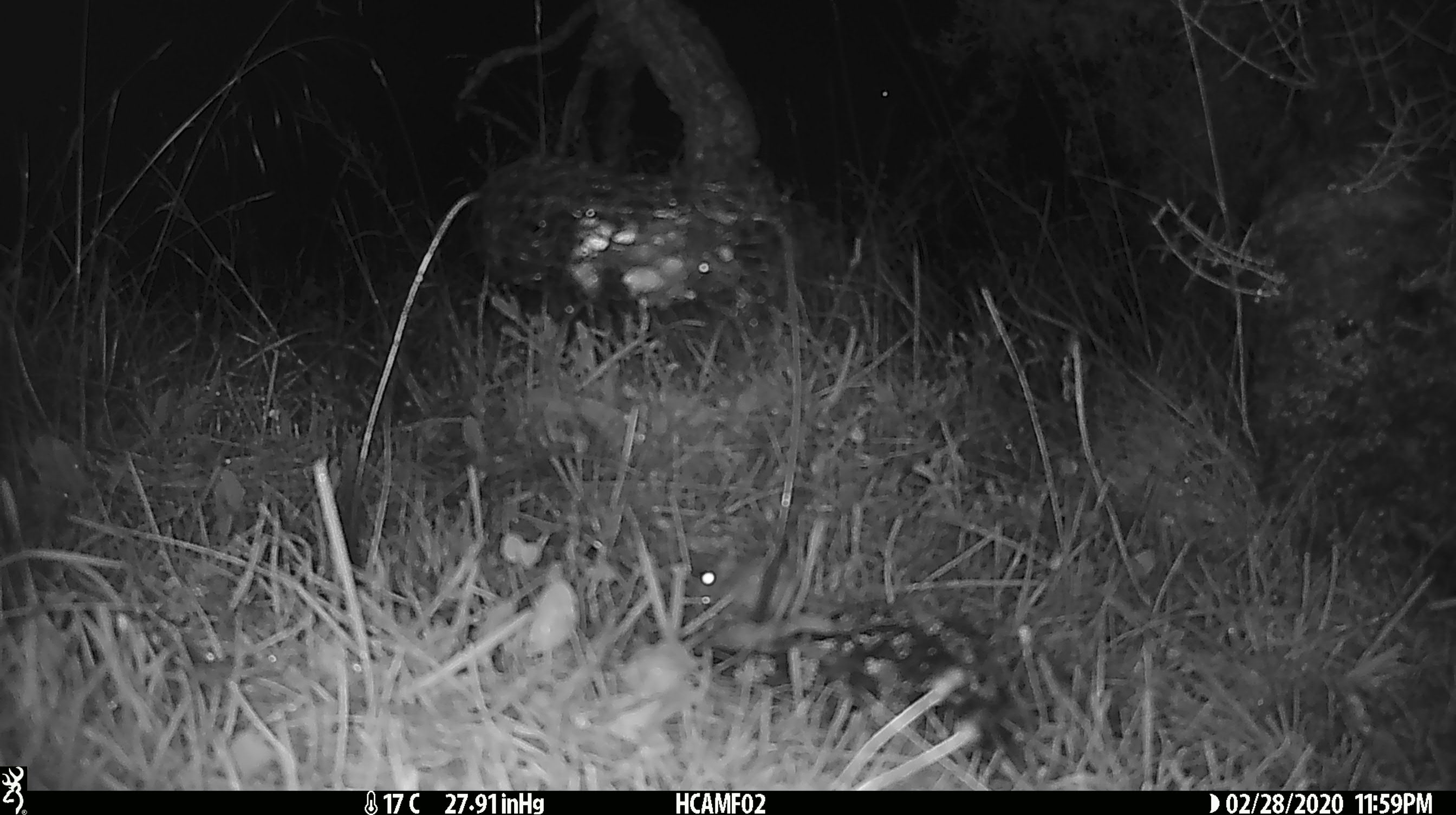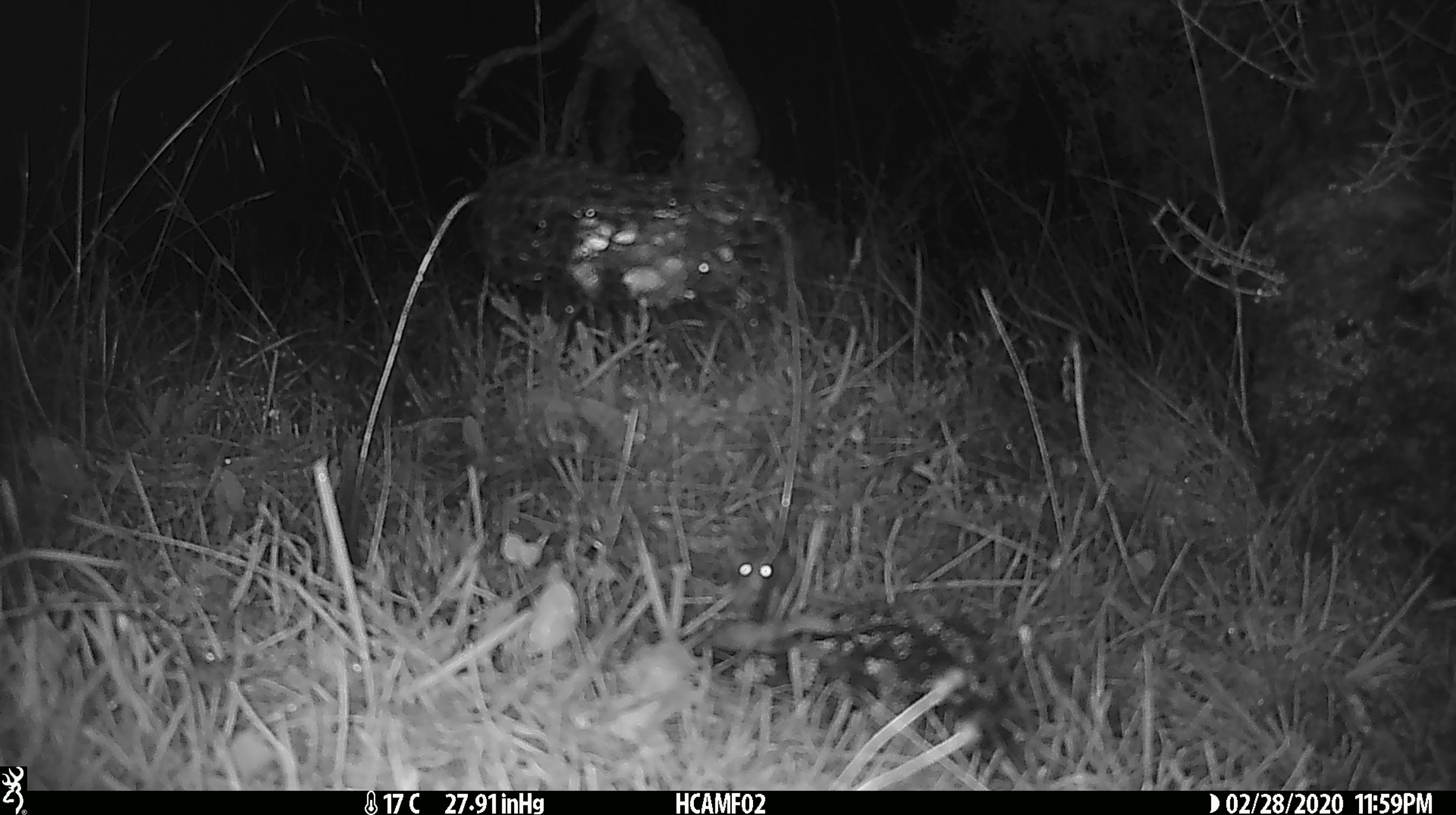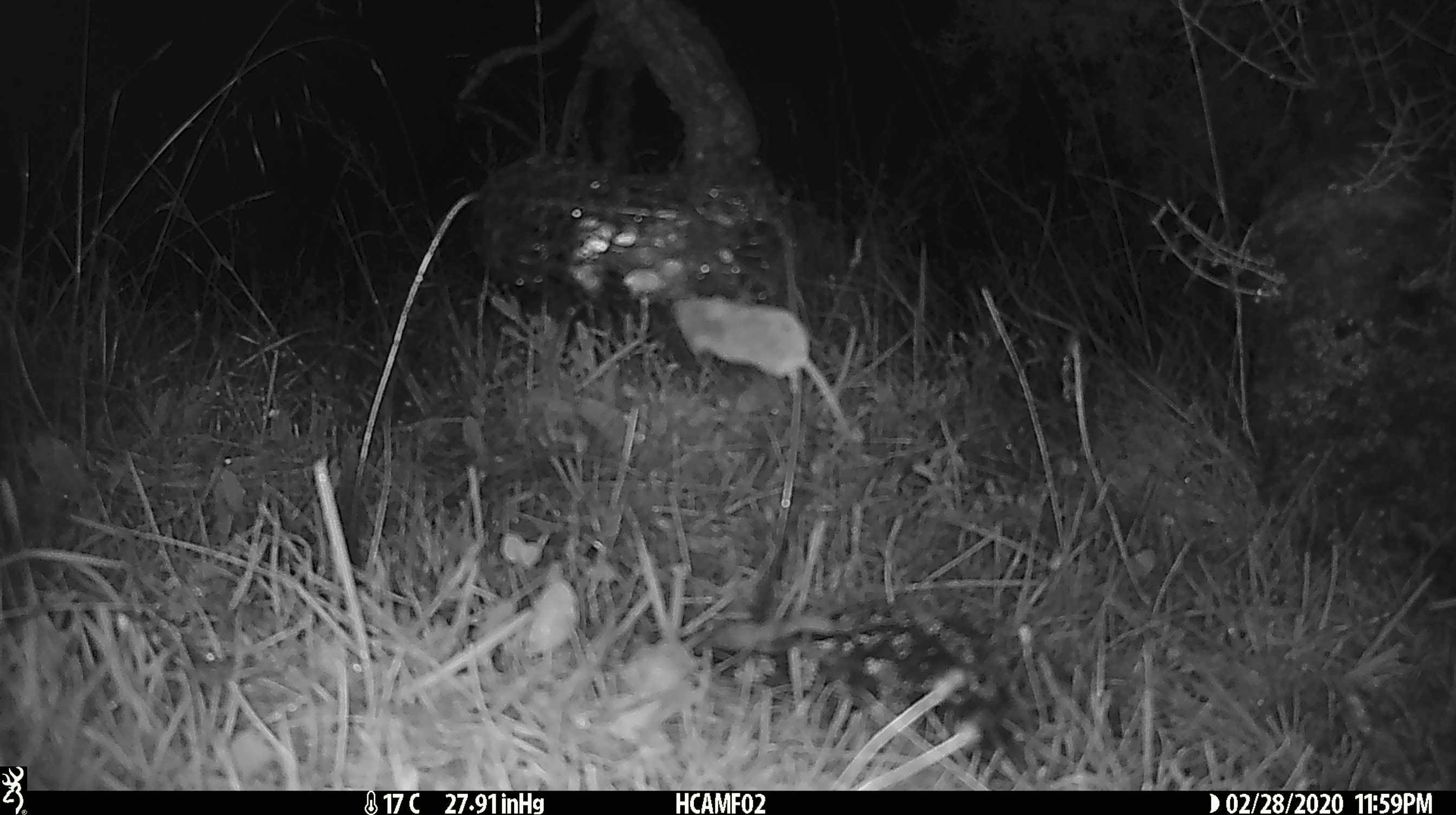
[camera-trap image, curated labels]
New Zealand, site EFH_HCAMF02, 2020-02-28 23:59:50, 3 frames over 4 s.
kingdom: Animalia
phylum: Chordata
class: Mammalia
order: Rodentia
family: Muridae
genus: Mus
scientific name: Mus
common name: mouse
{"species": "mouse (Mus)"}